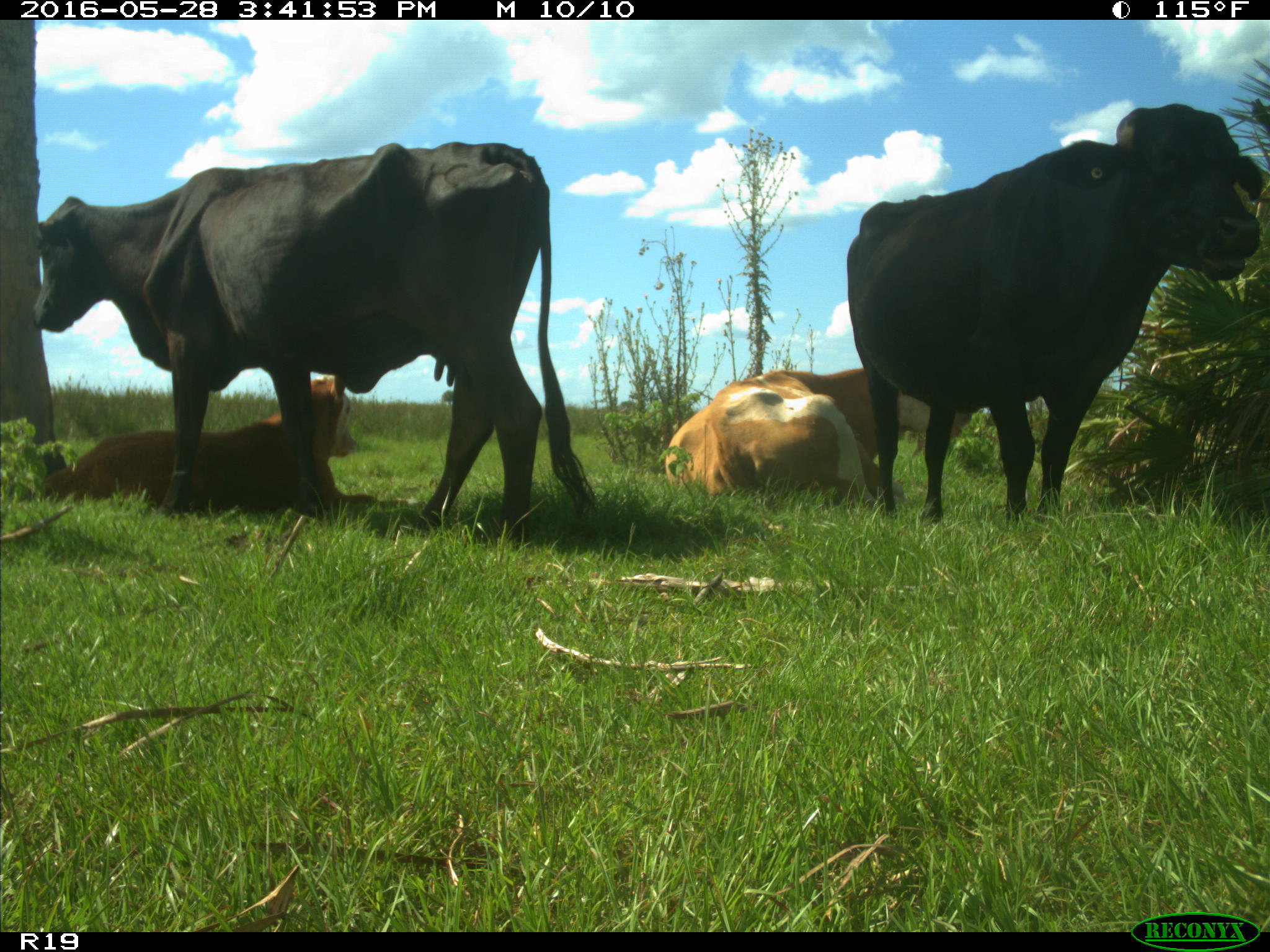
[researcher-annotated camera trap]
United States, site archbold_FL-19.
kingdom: Animalia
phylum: Chordata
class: Mammalia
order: Artiodactyla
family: Bovidae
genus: Bos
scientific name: Bos taurus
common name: domestic cow